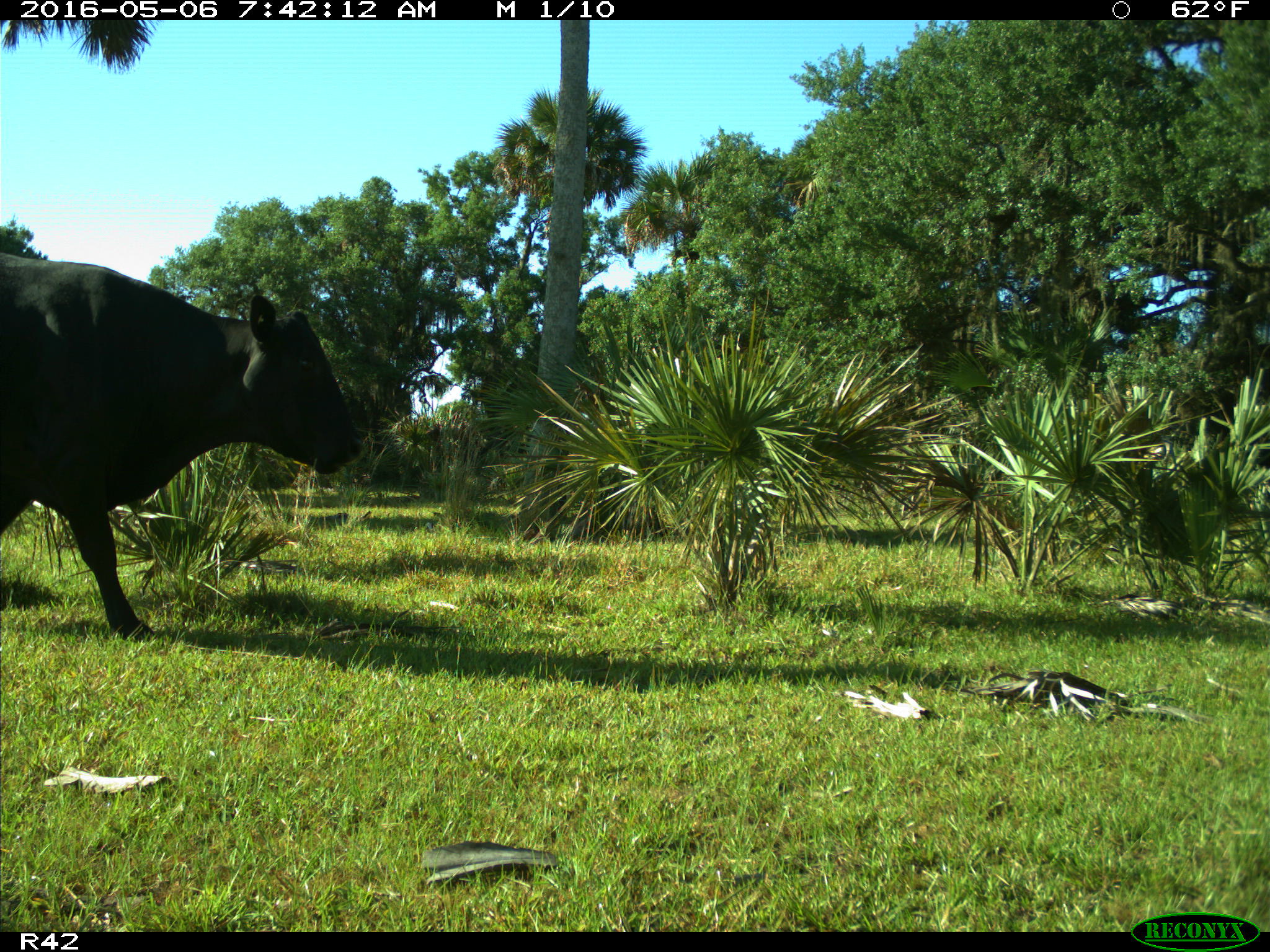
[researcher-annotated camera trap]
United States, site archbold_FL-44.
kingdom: Animalia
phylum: Chordata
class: Mammalia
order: Artiodactyla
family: Bovidae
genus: Bos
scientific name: Bos taurus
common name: domestic cow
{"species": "Bos taurus (domestic cow)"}